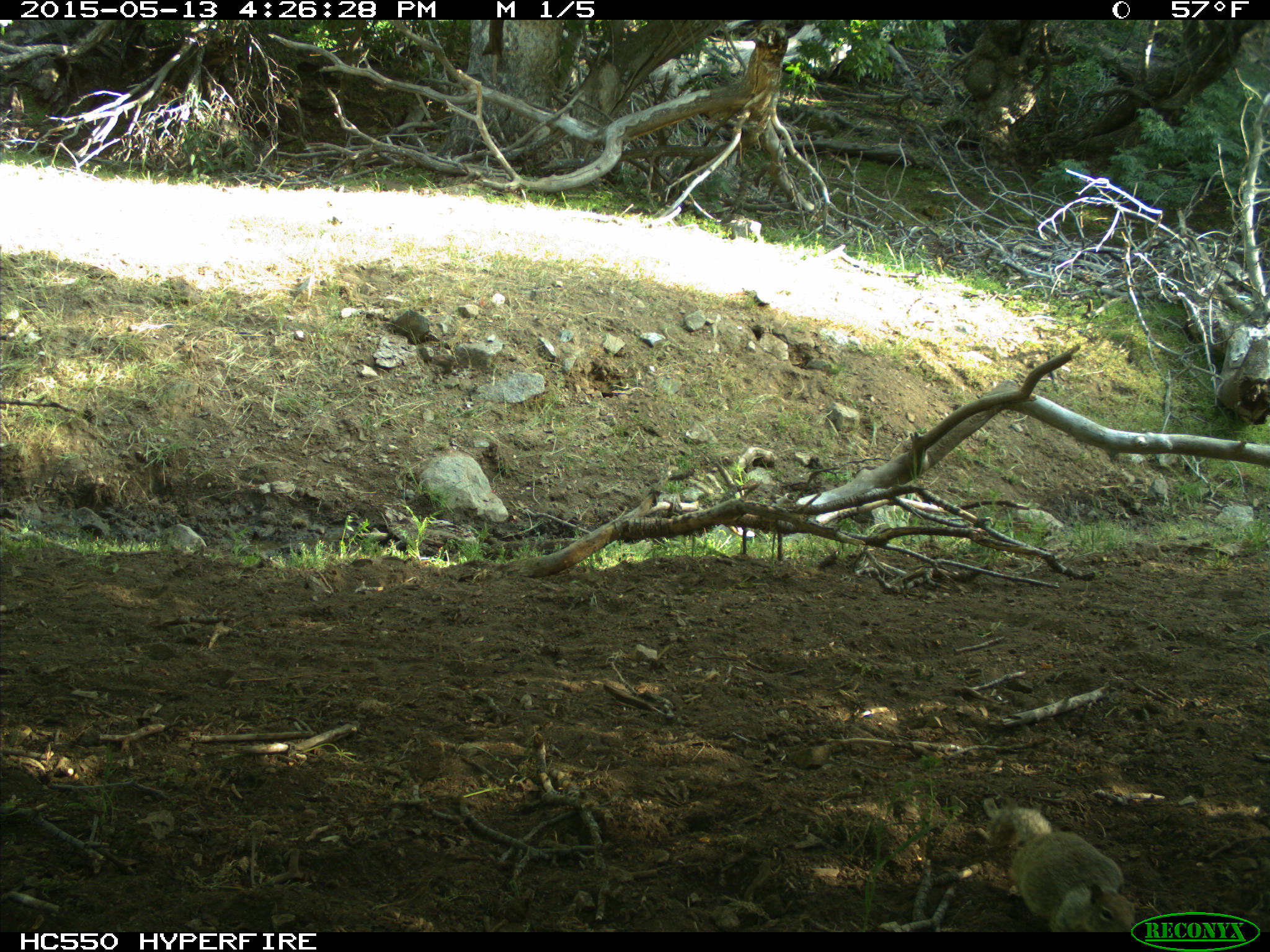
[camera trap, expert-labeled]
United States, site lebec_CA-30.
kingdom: Animalia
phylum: Chordata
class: Mammalia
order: Rodentia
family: Sciuridae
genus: Otospermophilus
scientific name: Otospermophilus beecheyi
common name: california ground squirrel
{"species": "Otospermophilus beecheyi (california ground squirrel)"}